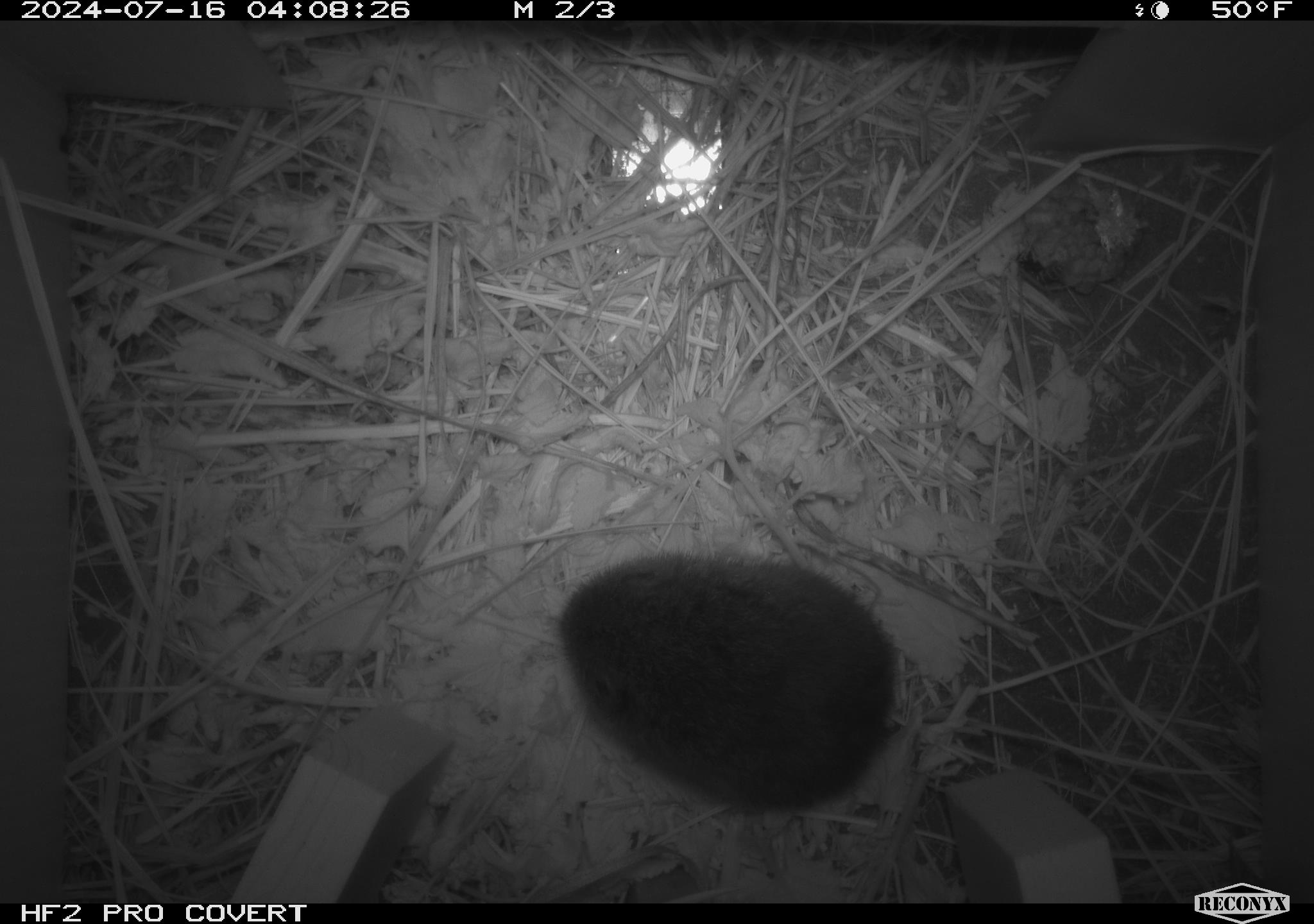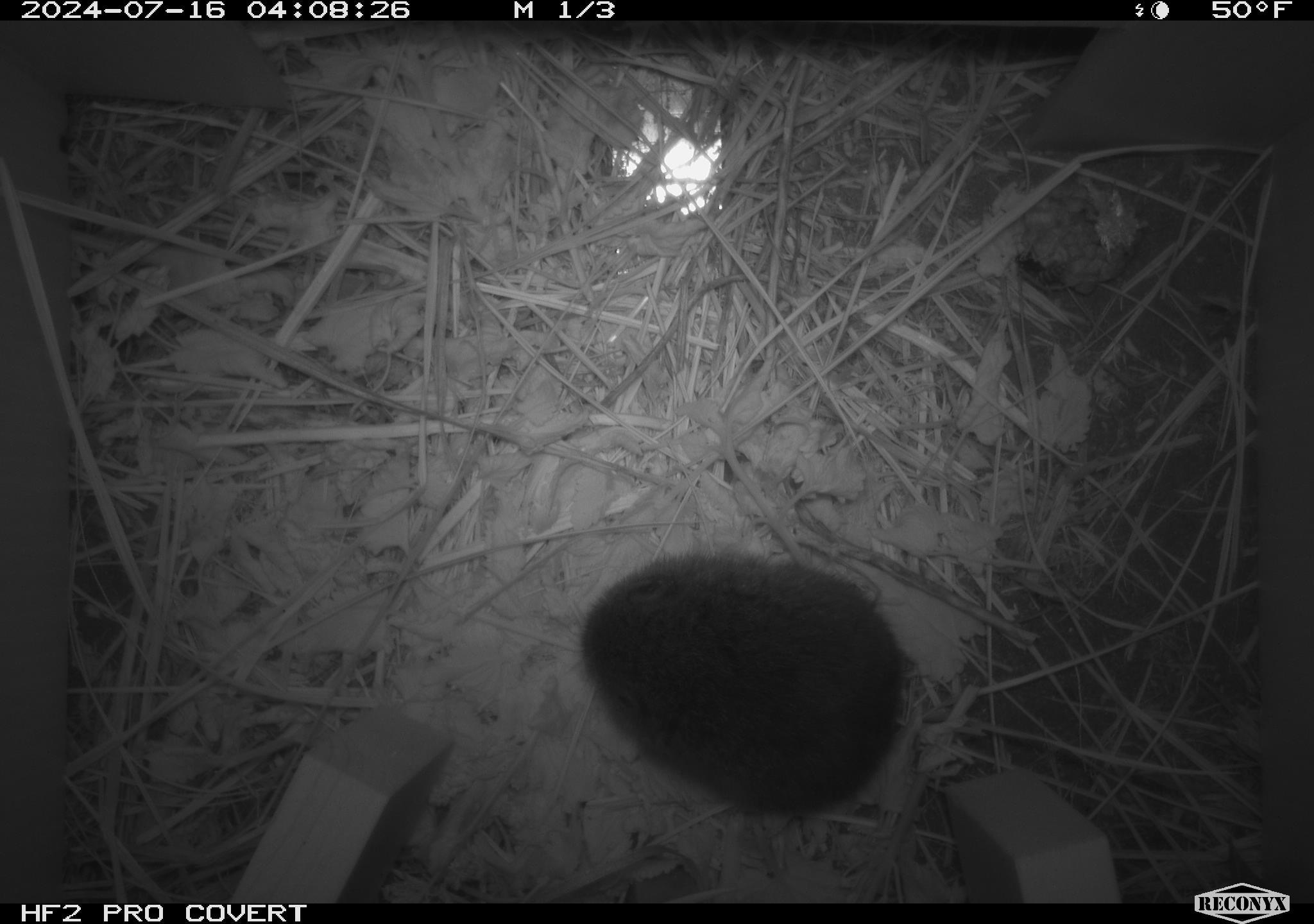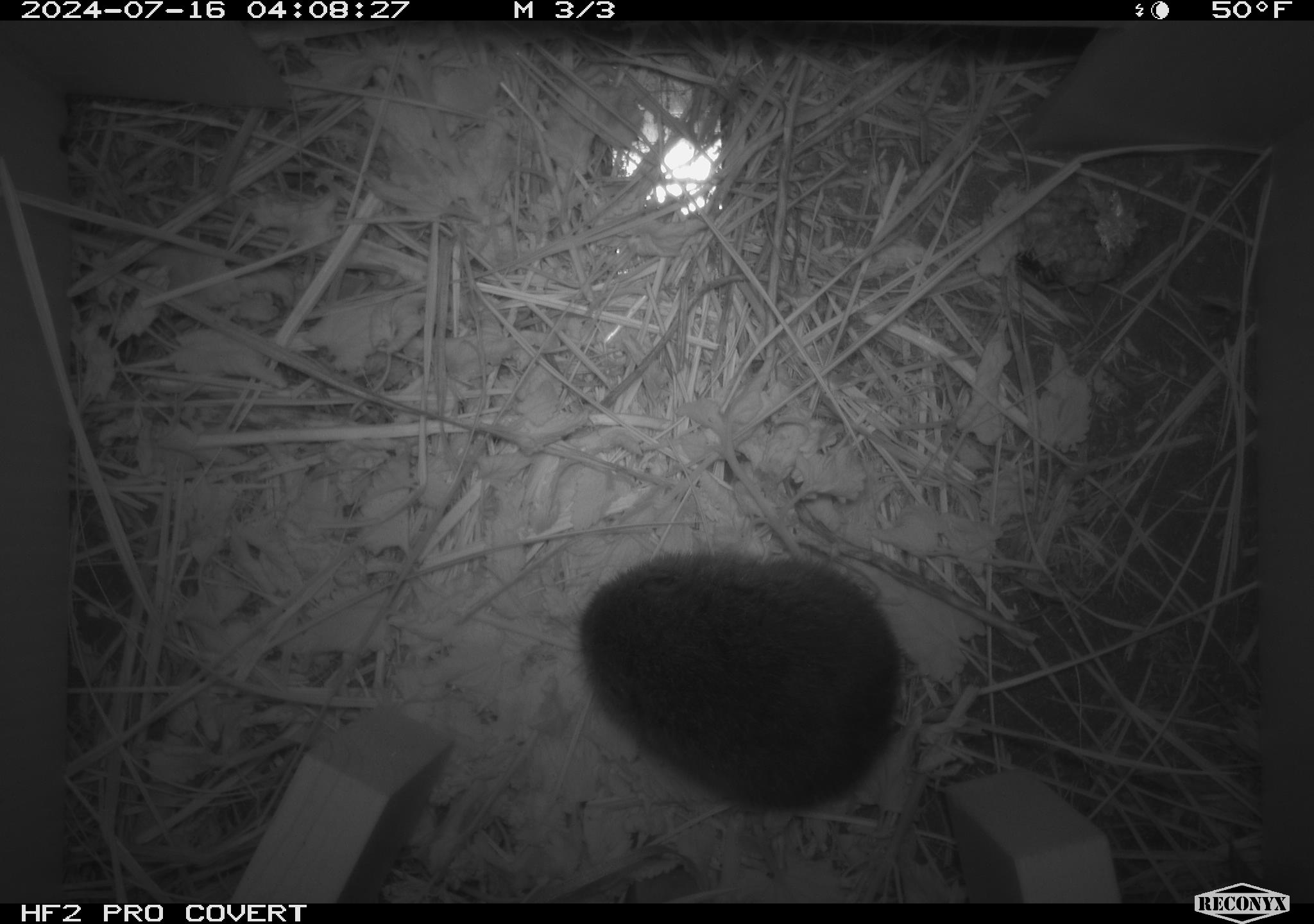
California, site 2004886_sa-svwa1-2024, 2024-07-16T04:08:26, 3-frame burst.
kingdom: Animalia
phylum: Chordata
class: Mammalia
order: Rodentia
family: Cricetidae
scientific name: Arvicolinae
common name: voles, lemmings, and muskrats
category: arvicolinae subfamily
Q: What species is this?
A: Arvicolinae subfamily (voles, lemmings, and muskrats) (Arvicolinae).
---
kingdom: Animalia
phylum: Arthropoda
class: Malacostraca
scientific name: Malacostraca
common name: amphipods, crabs, isopods, krill, lobsters and shrimps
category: malacostracan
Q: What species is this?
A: Malacostracan (amphipods, crabs, isopods, krill, lobsters and shrimps) (Malacostraca).